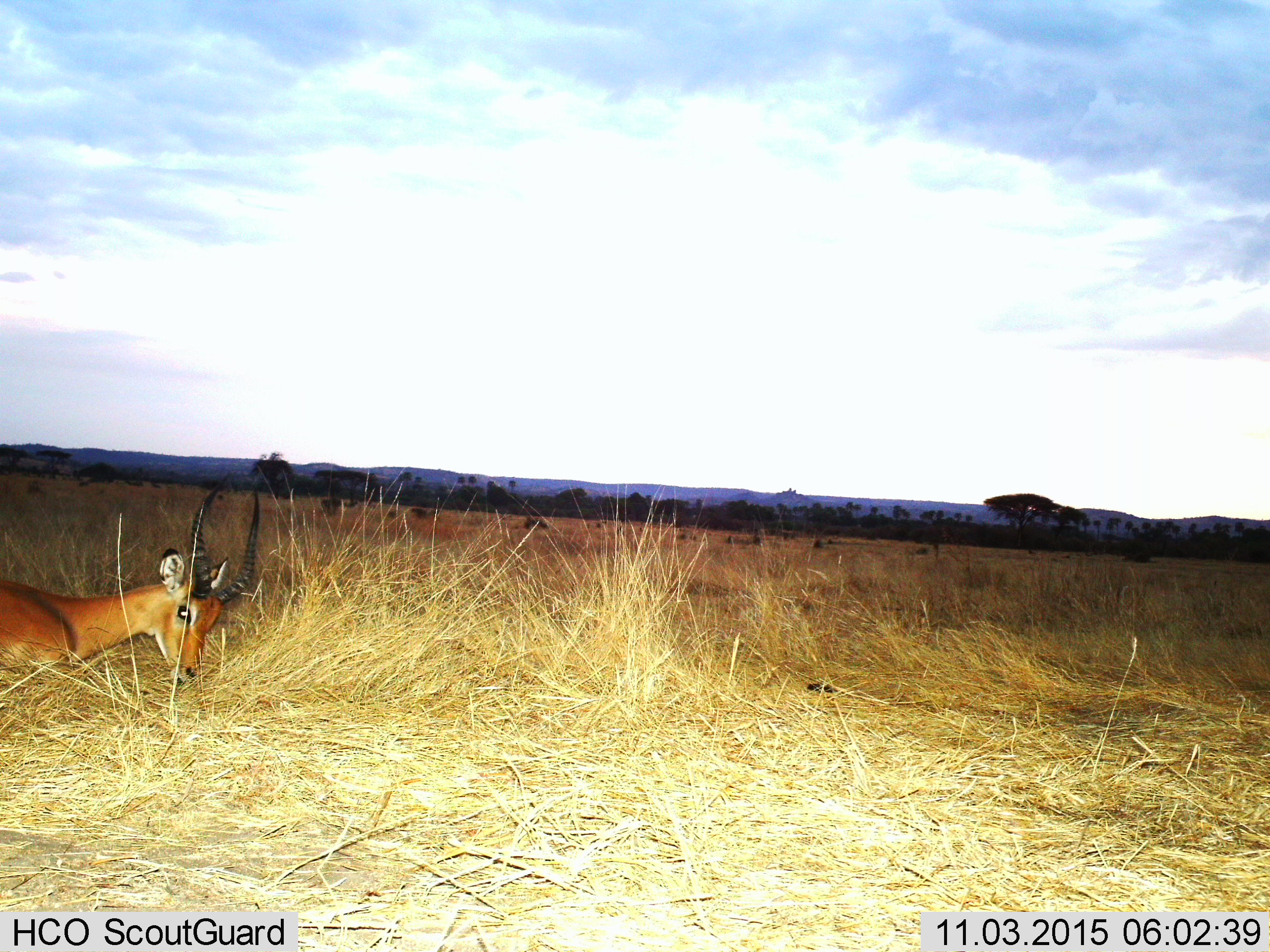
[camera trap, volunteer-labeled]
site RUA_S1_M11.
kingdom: Animalia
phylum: Chordata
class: Mammalia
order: Artiodactyla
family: Bovidae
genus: Aepyceros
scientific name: Aepyceros melampus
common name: impala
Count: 1.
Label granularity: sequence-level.